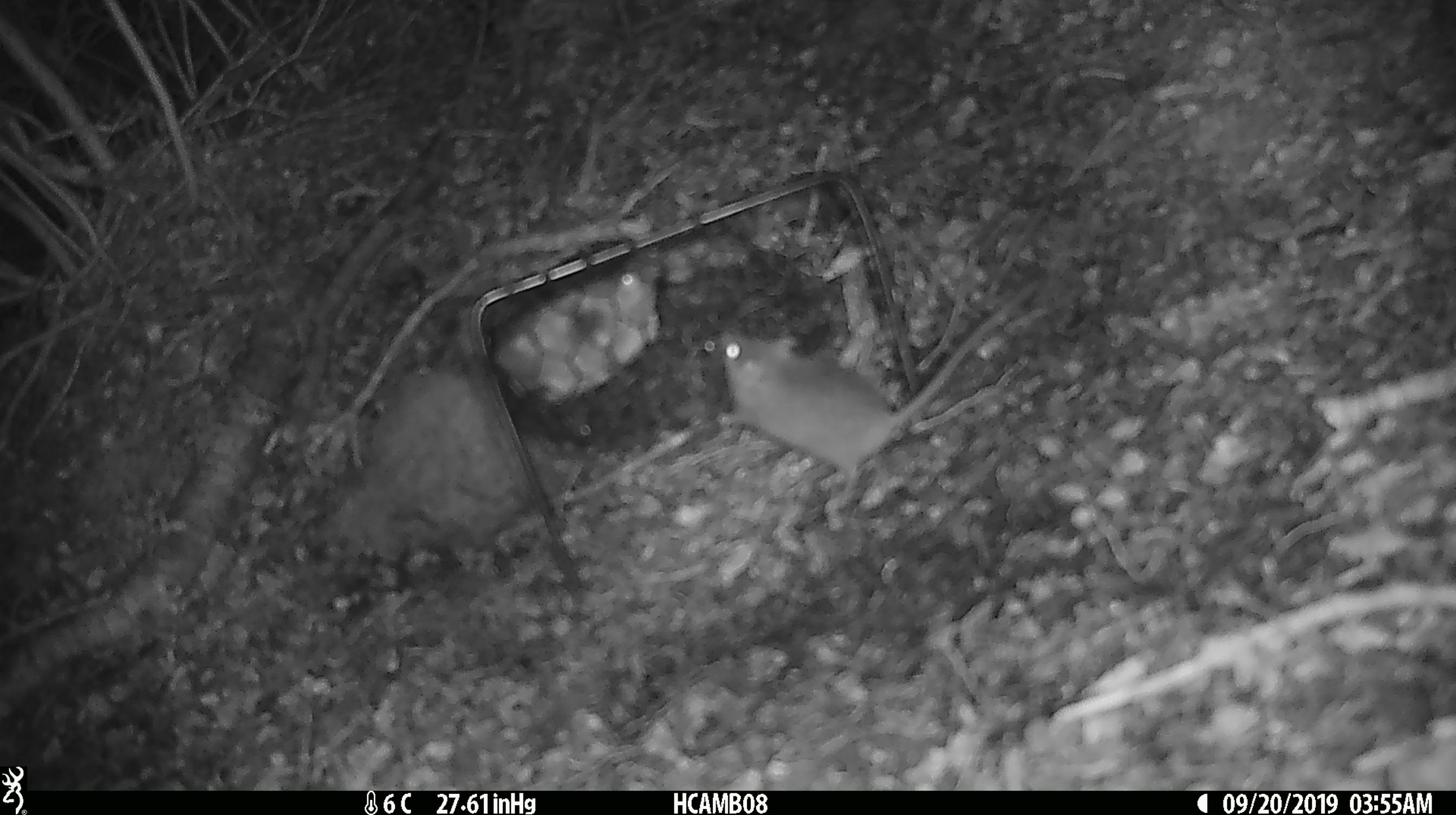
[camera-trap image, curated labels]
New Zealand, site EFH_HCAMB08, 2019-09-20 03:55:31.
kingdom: Animalia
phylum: Chordata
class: Mammalia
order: Rodentia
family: Muridae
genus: Mus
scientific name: Mus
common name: mouse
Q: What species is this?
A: Mouse (Mus).